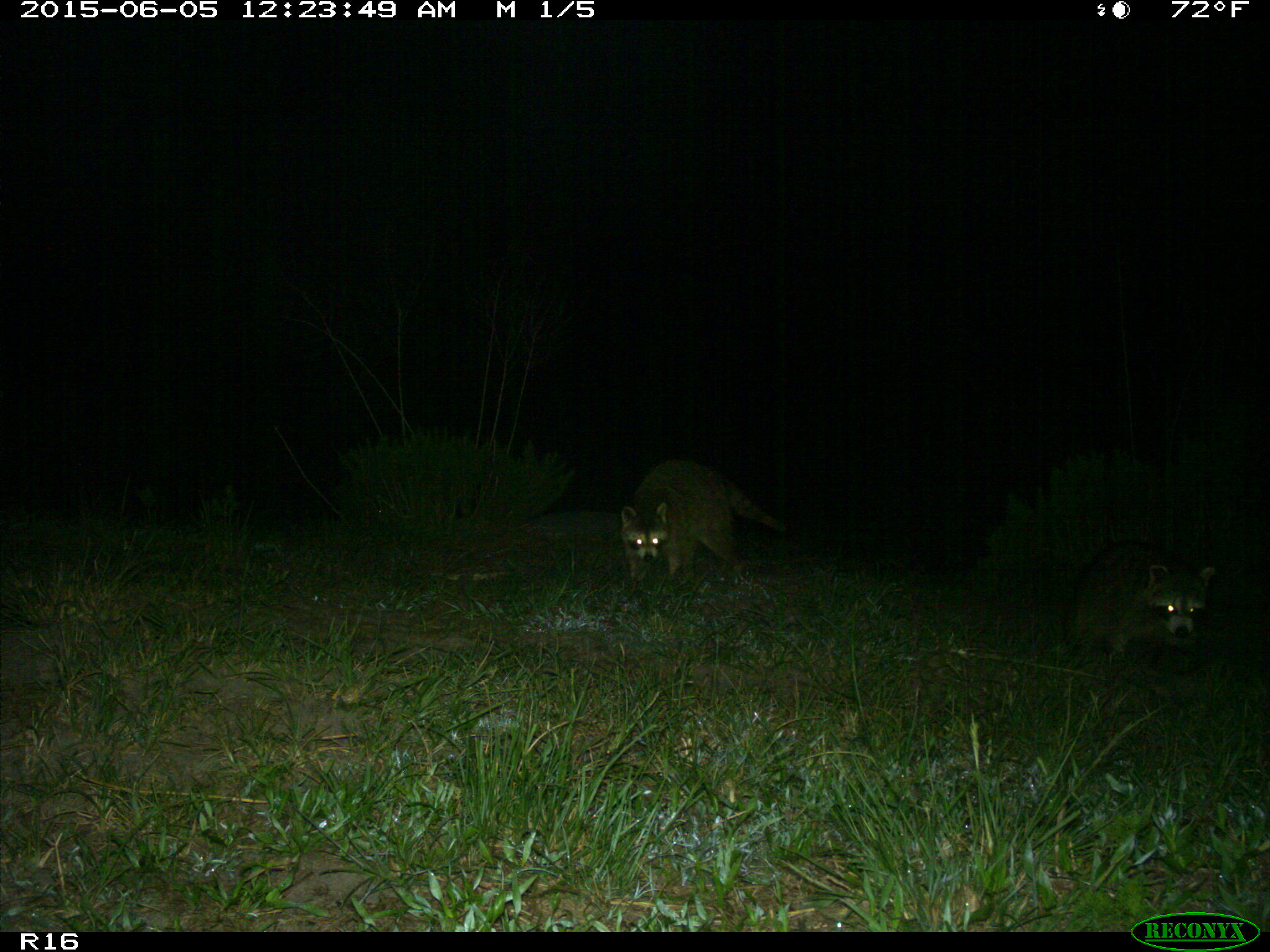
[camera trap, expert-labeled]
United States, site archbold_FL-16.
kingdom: Animalia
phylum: Chordata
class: Mammalia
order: Carnivora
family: Procyonidae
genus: Procyon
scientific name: Procyon lotor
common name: common raccoon